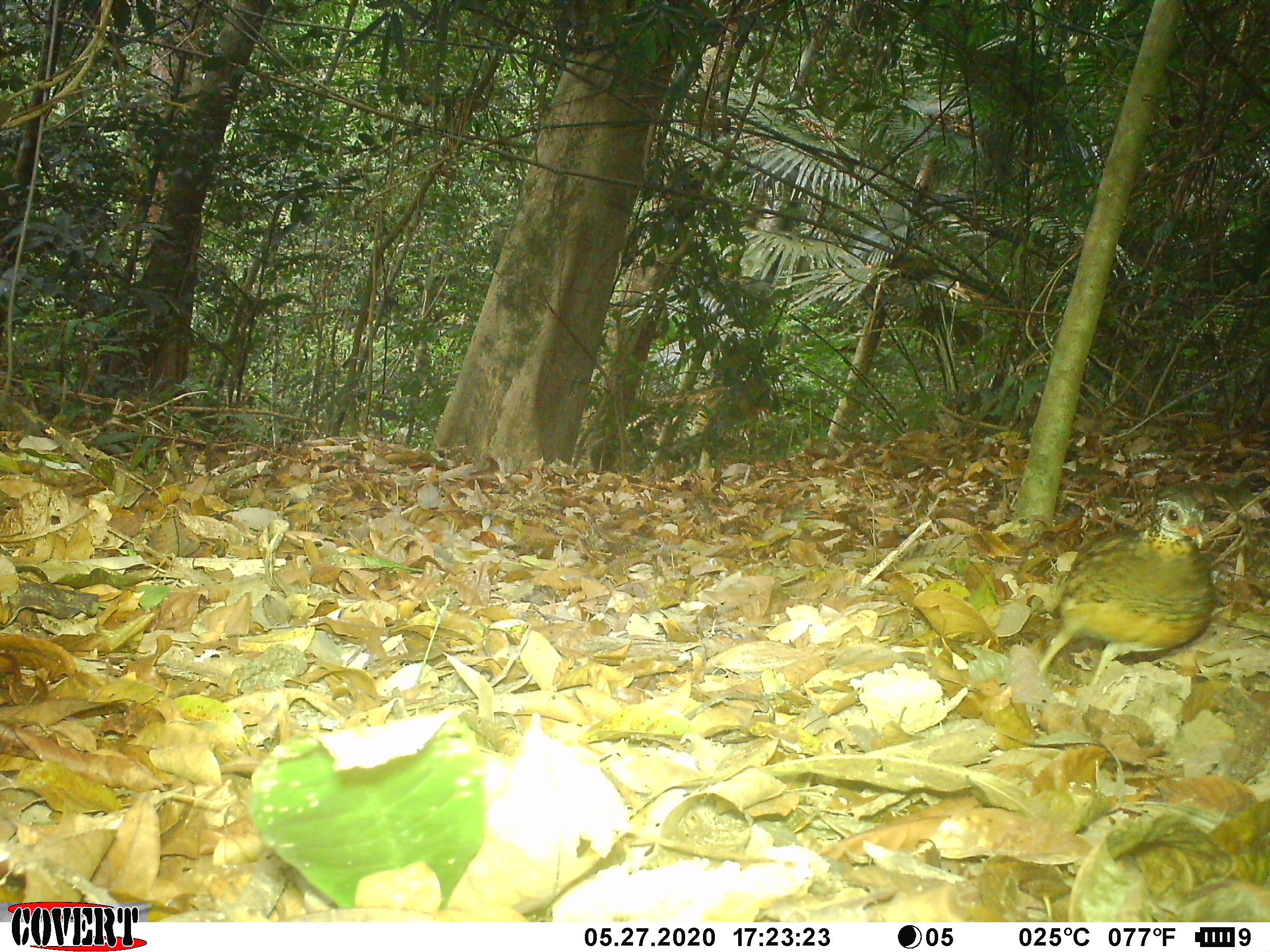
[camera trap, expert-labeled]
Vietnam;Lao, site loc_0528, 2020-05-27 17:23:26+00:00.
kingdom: Animalia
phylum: Chordata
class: Aves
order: Galliformes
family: Phasianidae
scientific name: Phasianidae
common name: partridge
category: unidentified partridge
Unidentified partridge (partridge) (Phasianidae). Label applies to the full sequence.